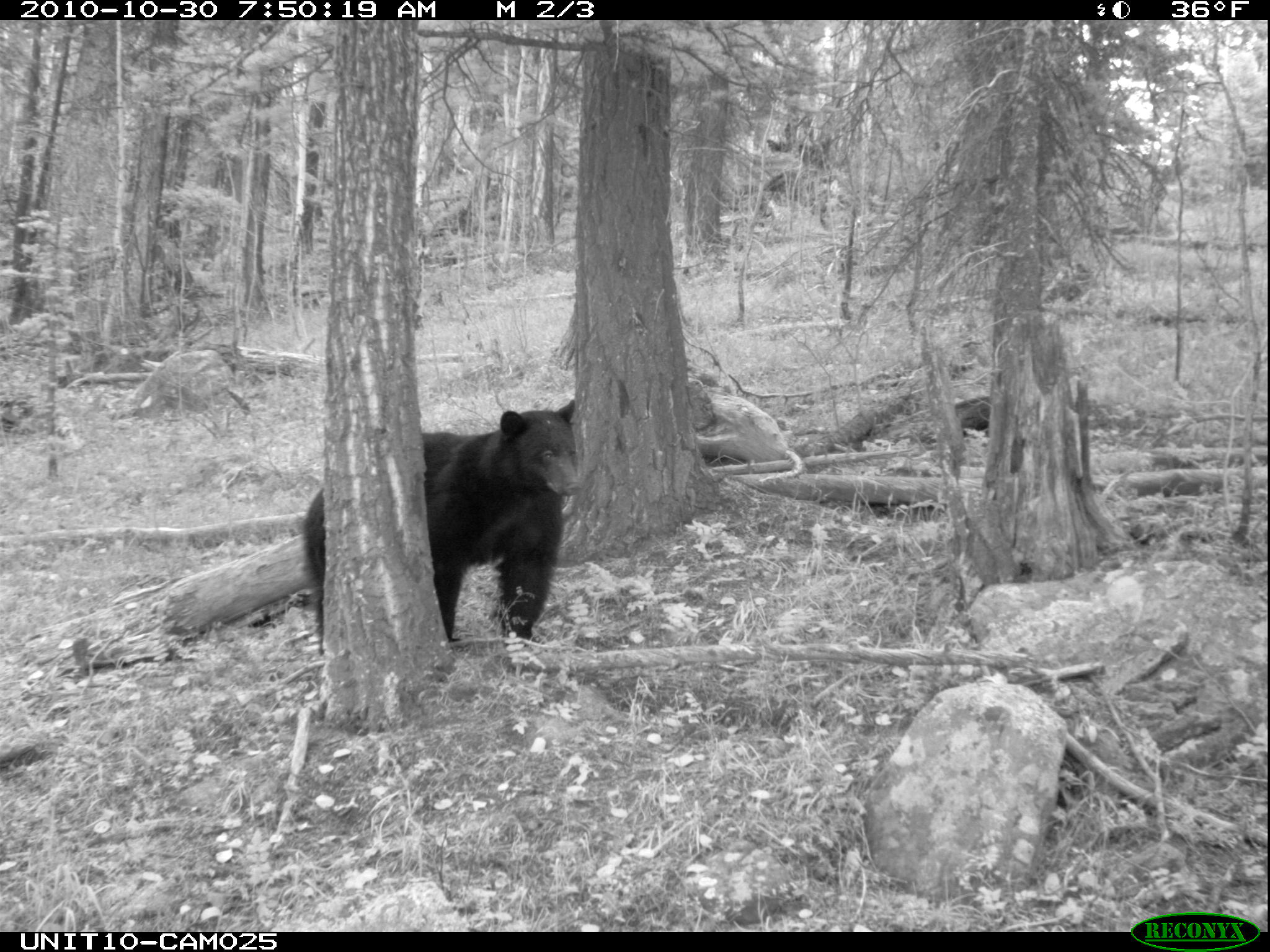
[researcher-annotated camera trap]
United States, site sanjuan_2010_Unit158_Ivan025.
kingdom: Animalia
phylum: Chordata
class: Mammalia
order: Carnivora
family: Ursidae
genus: Ursus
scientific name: Ursus americanus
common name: american black bear